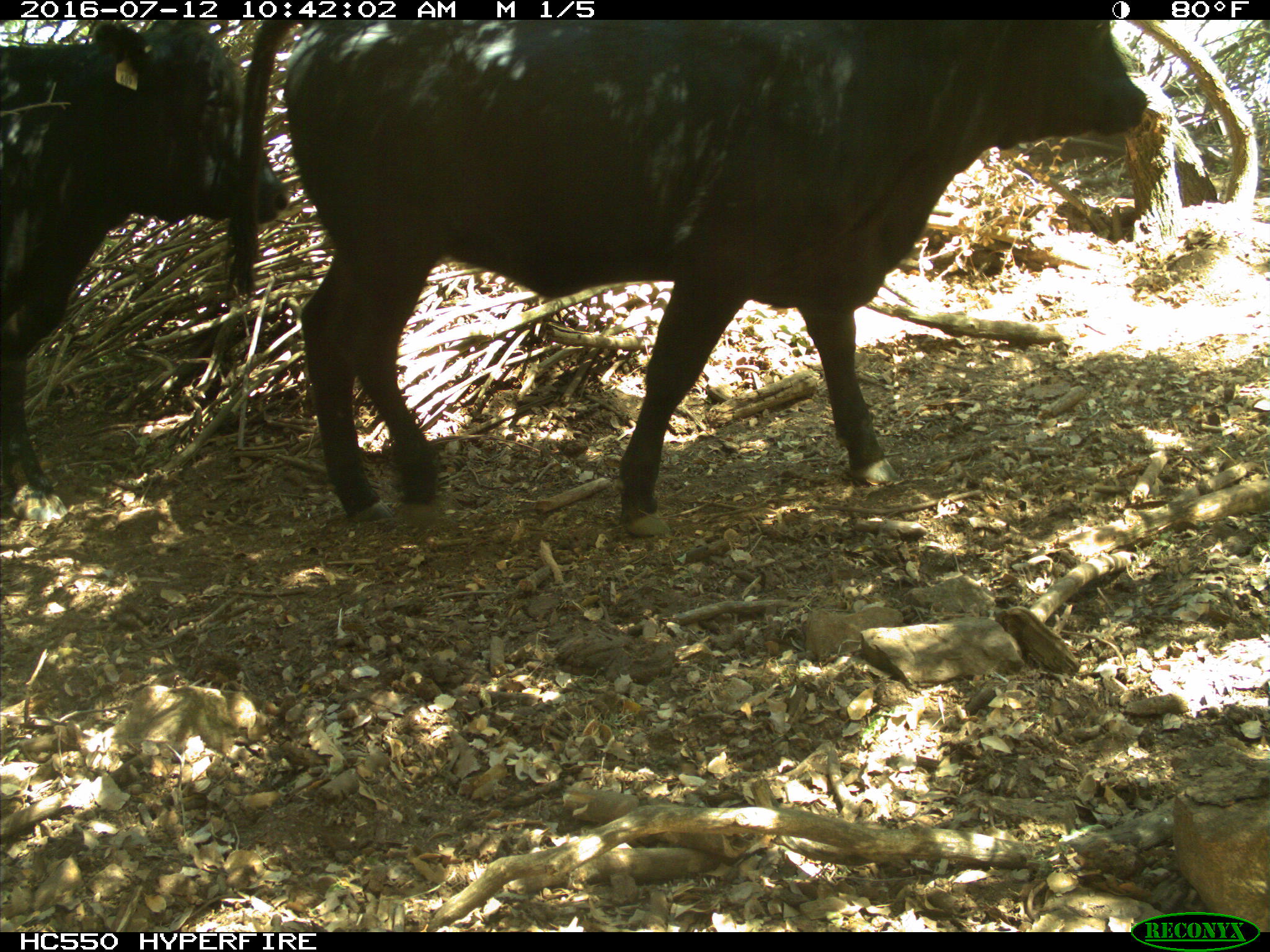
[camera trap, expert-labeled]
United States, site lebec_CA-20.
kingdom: Animalia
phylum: Chordata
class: Mammalia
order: Artiodactyla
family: Bovidae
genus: Bos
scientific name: Bos taurus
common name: domestic cow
Bos taurus (domestic cow).